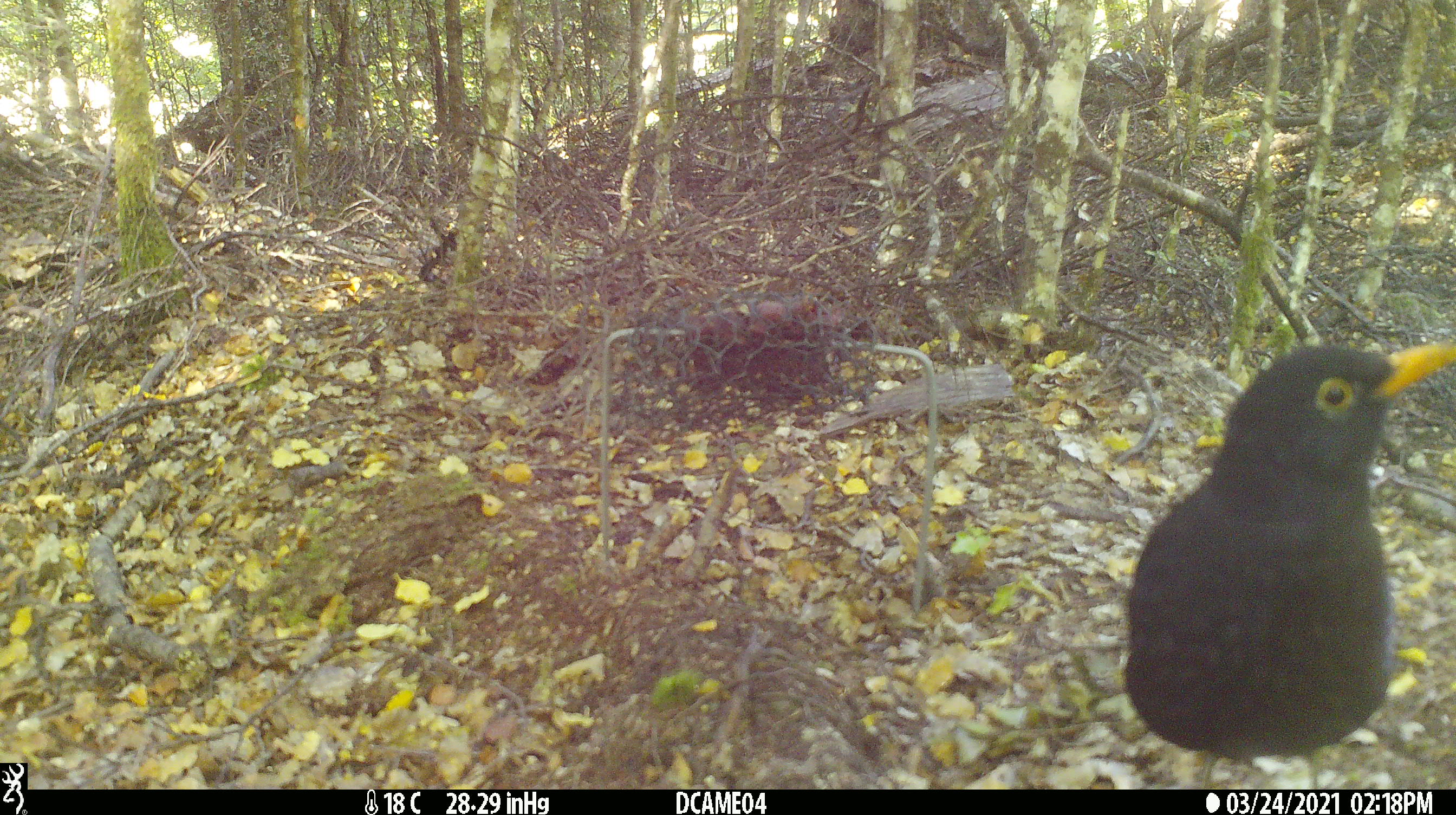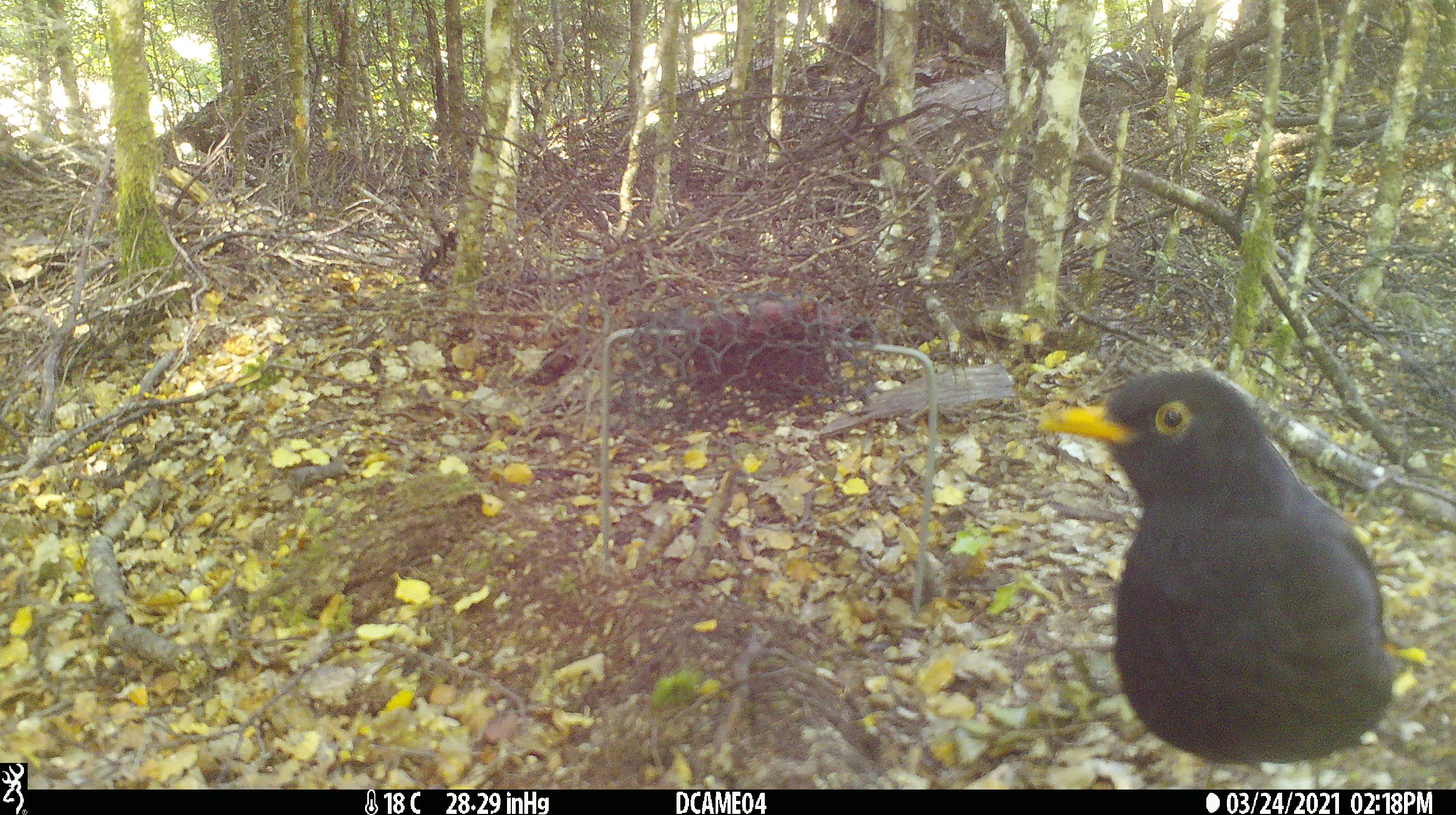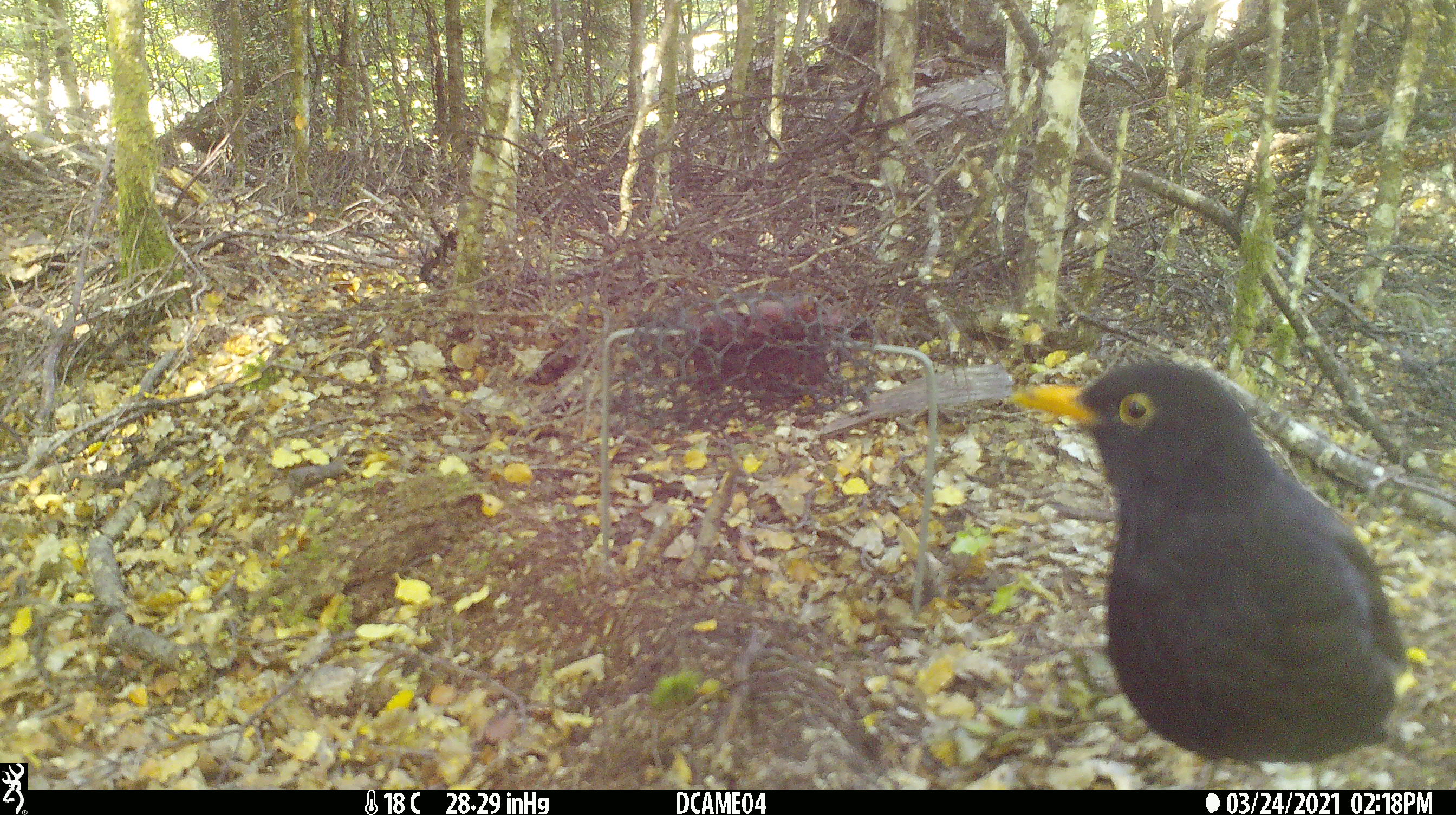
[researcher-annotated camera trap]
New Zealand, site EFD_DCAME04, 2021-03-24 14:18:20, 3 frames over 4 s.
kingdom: Animalia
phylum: Chordata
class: Aves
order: Passeriformes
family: Turdidae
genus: Turdus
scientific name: Turdus merula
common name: eurasian blackbird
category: blackbird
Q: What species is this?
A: Blackbird (eurasian blackbird) (Turdus merula).